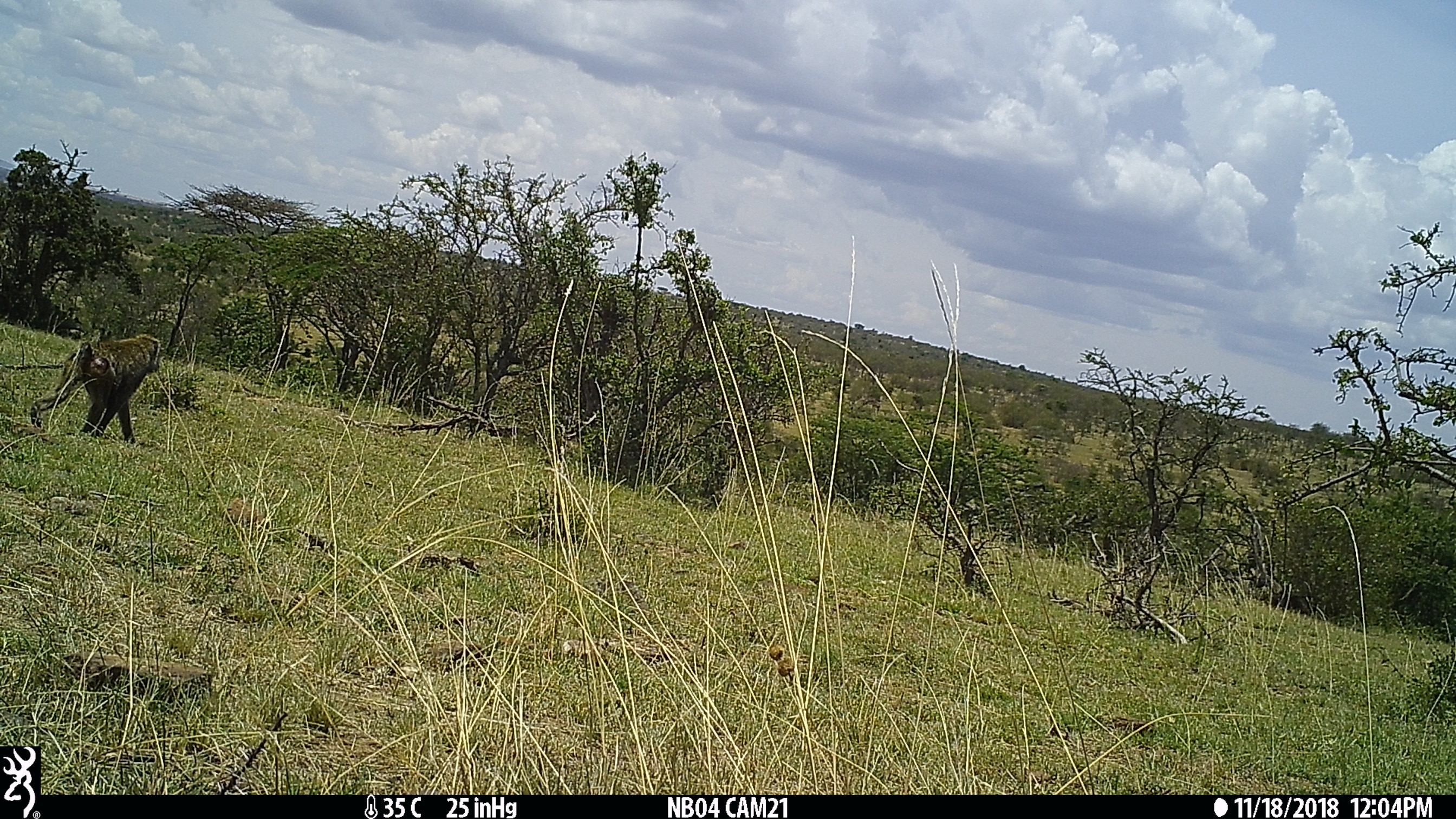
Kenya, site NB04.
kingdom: Animalia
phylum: Chordata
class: Mammalia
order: Primates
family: Cercopithecidae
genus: Papio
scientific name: Papio anubis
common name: olive baboon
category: baboon